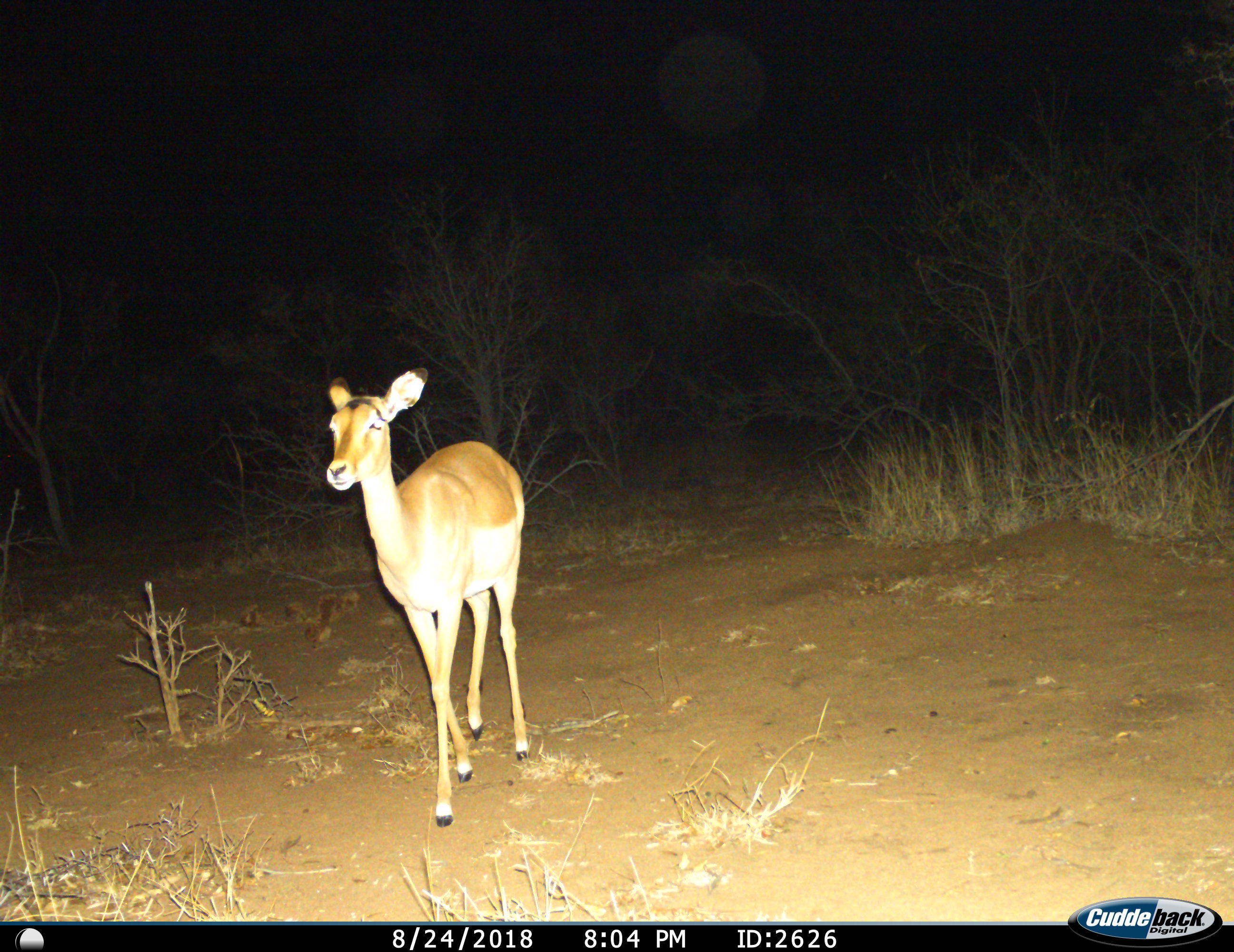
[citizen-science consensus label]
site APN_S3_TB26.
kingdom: Animalia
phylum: Chordata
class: Mammalia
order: Artiodactyla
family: Bovidae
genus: Aepyceros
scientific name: Aepyceros melampus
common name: impala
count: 1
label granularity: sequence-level